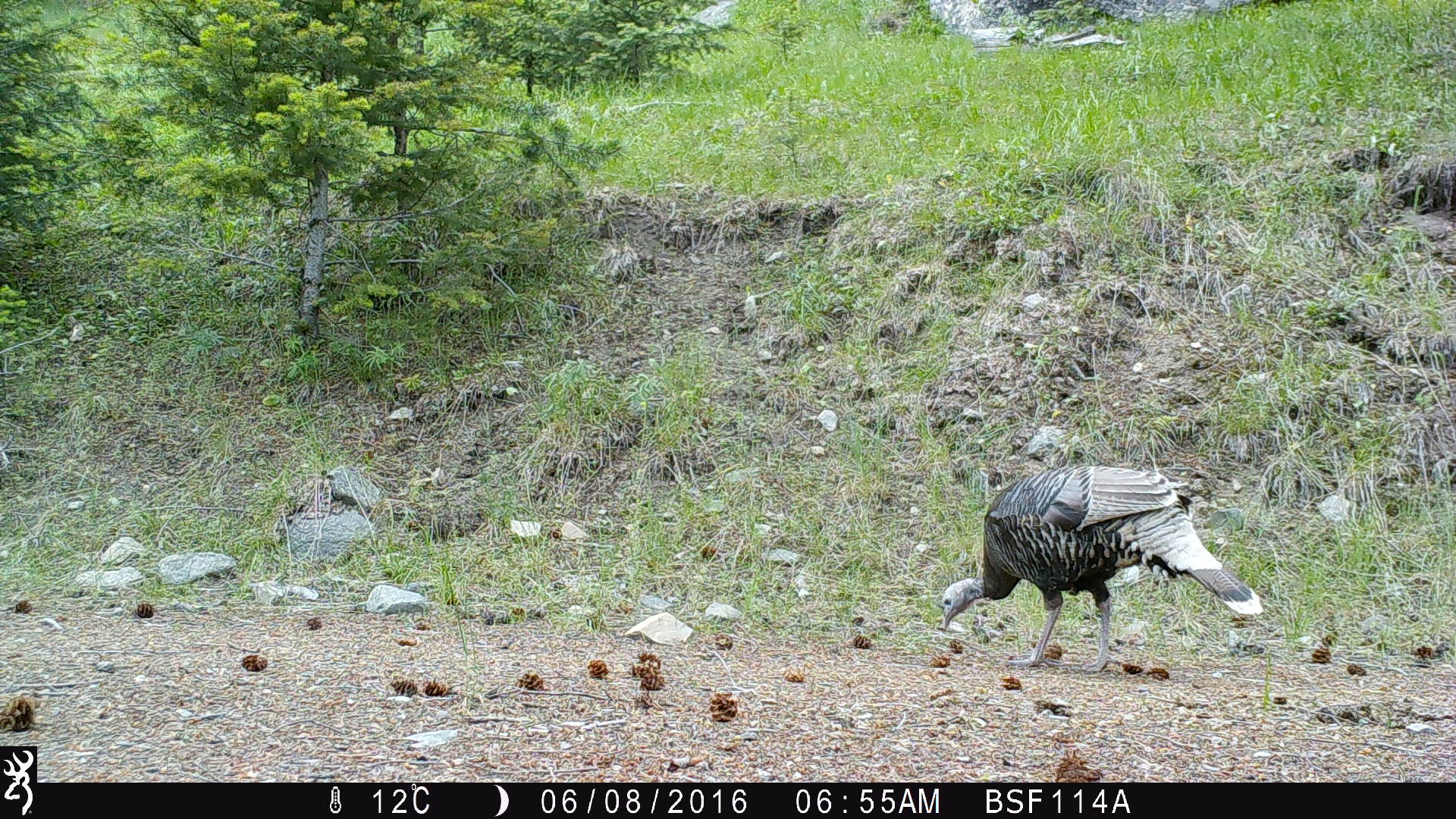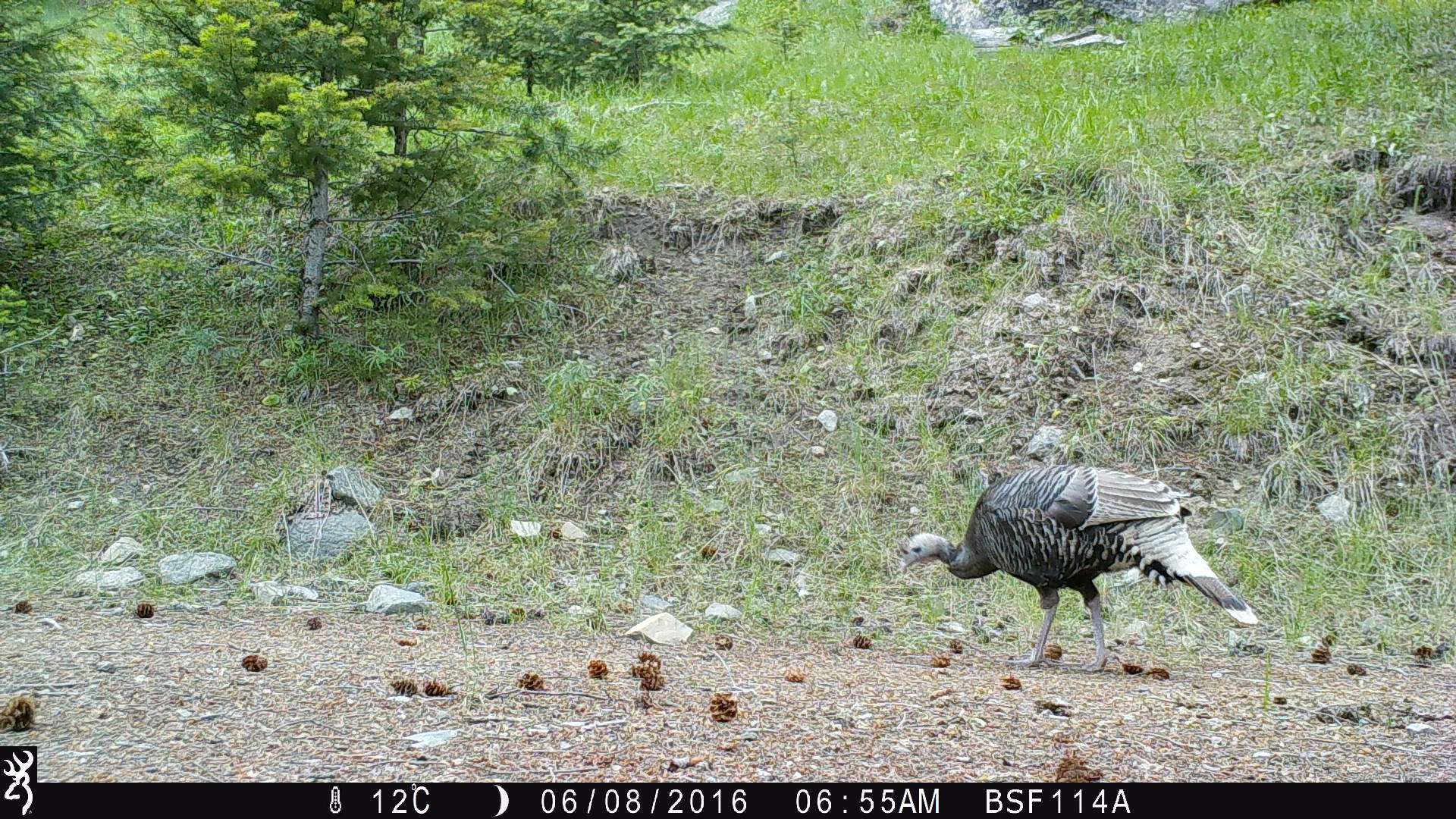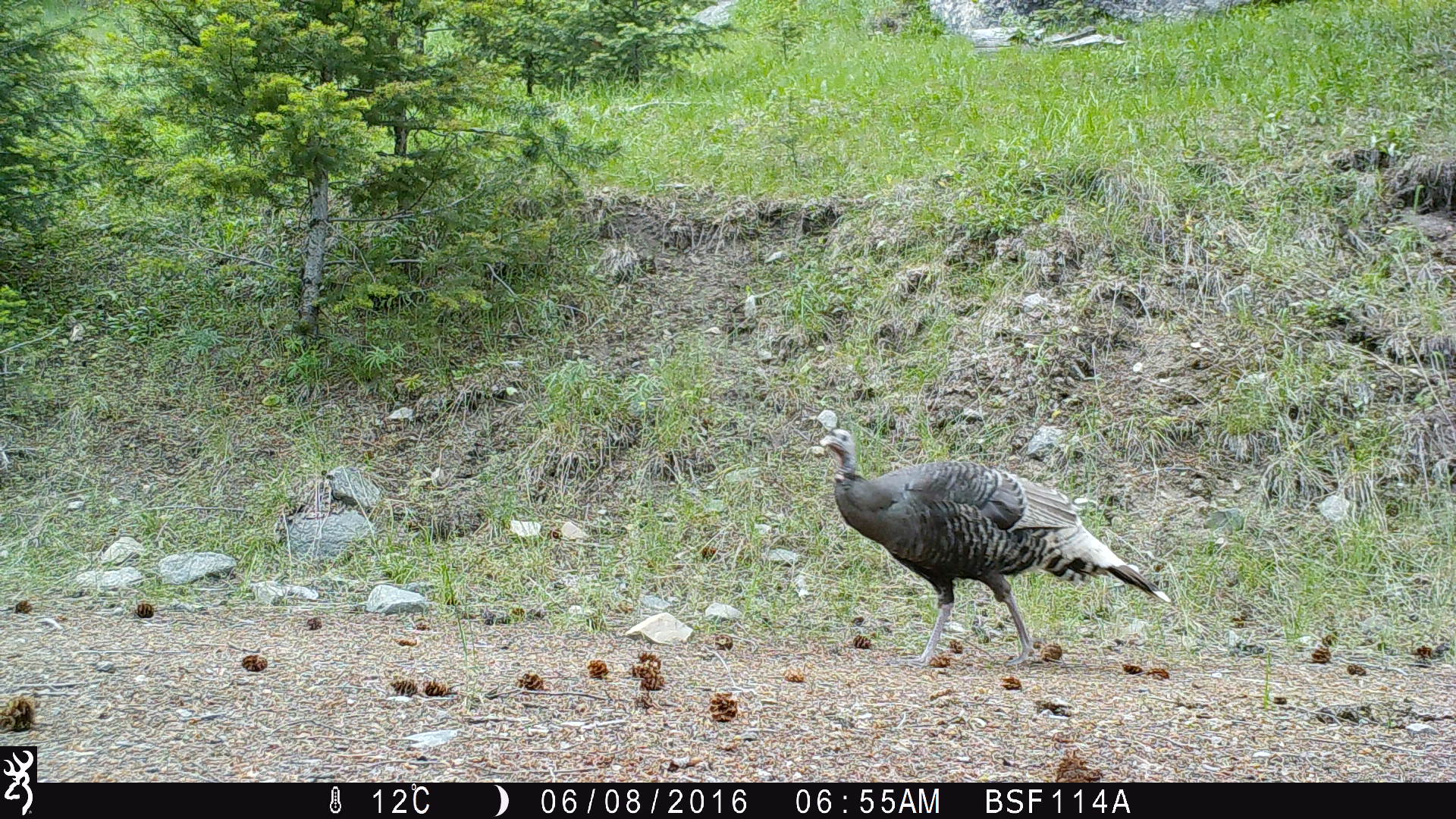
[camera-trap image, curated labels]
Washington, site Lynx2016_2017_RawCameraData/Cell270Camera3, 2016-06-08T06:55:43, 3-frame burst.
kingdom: Animalia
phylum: Chordata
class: Aves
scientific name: Aves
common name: birds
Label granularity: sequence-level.